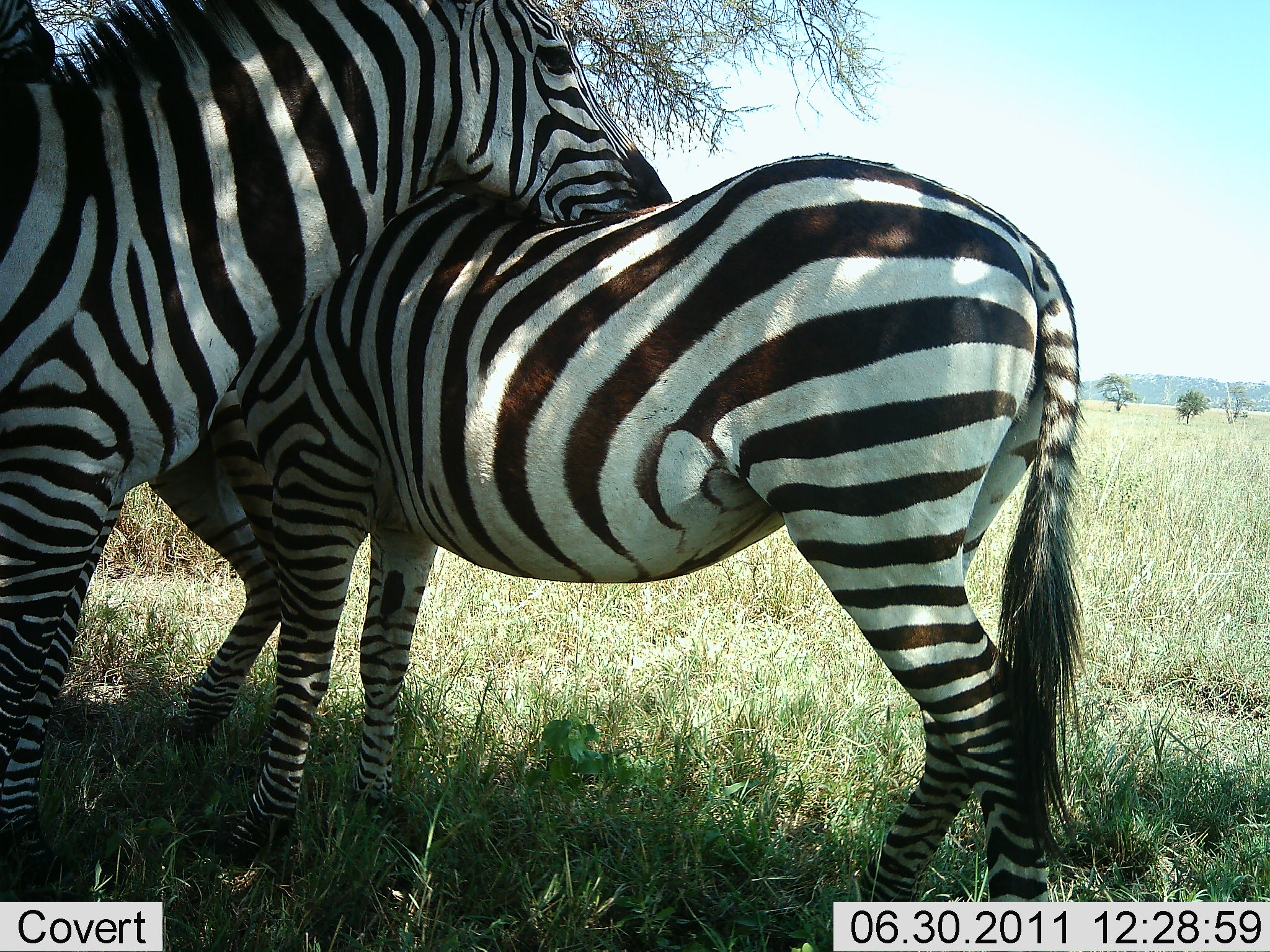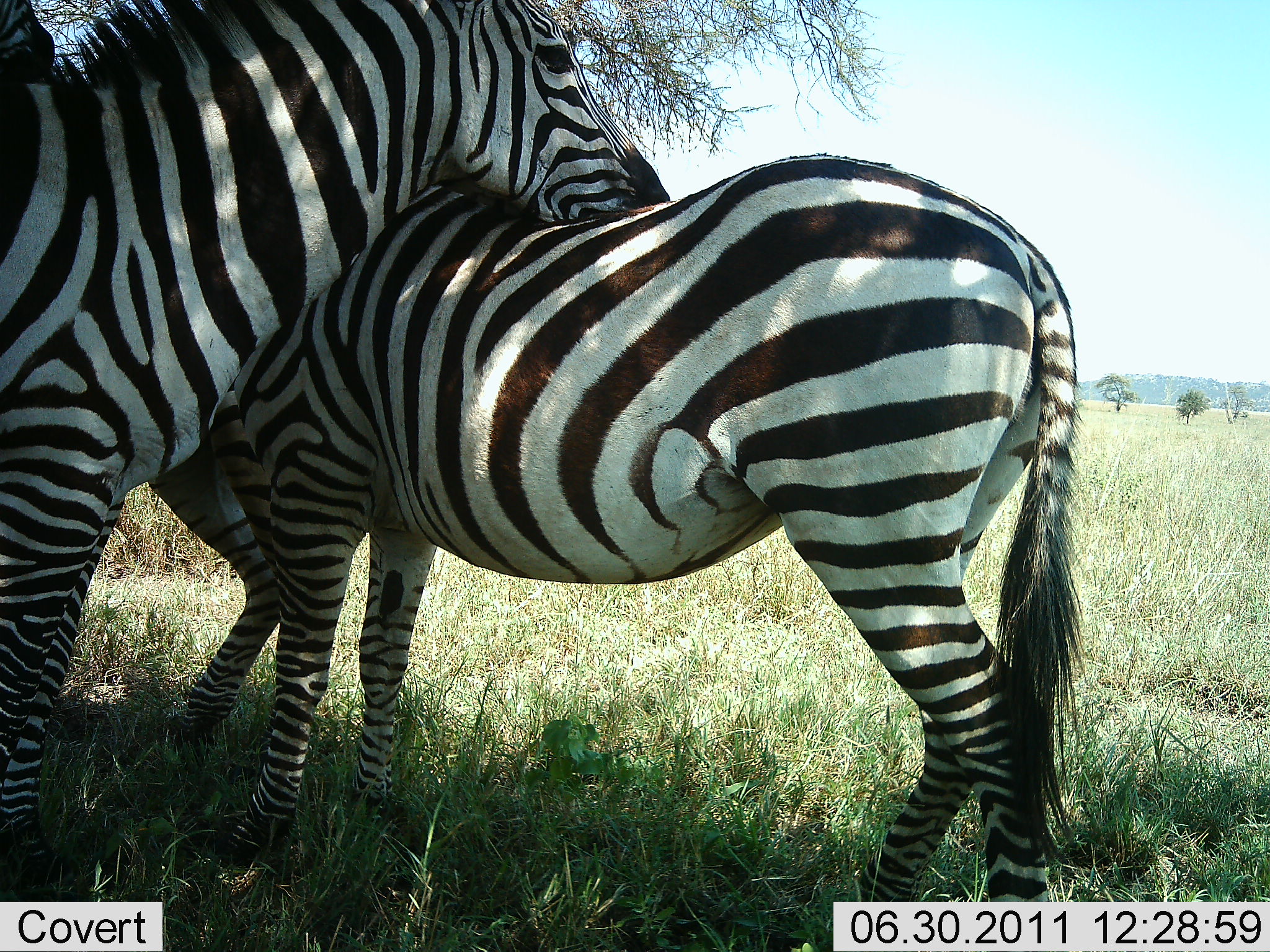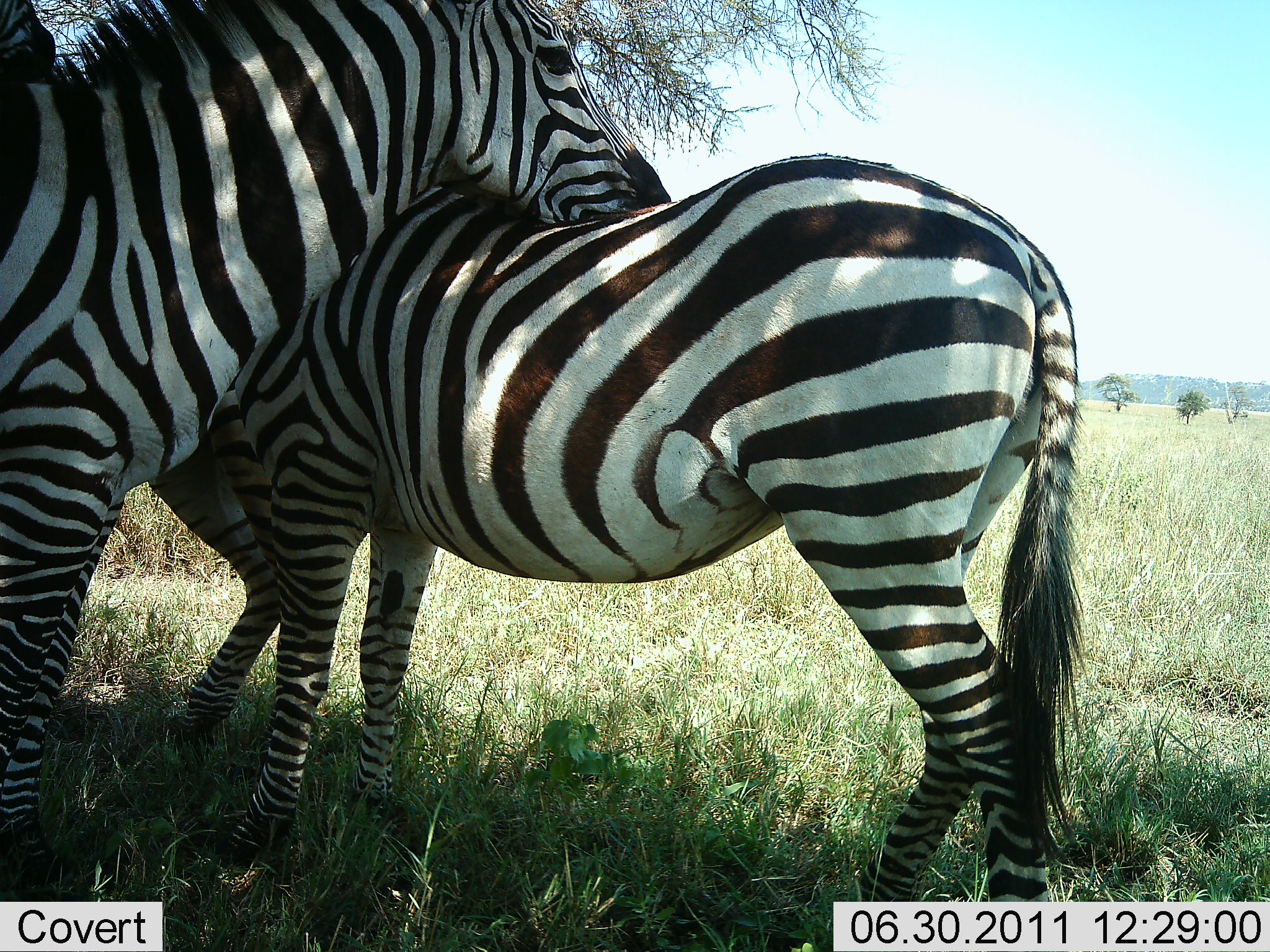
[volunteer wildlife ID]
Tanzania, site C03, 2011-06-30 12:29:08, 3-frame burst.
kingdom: Animalia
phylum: Chordata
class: Mammalia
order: Perissodactyla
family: Equidae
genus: Equus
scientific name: Equus quagga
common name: plains zebra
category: zebra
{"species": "zebra (plains zebra) (Equus quagga)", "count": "3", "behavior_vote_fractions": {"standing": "33%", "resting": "8%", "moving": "0%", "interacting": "67%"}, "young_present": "8%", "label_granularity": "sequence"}